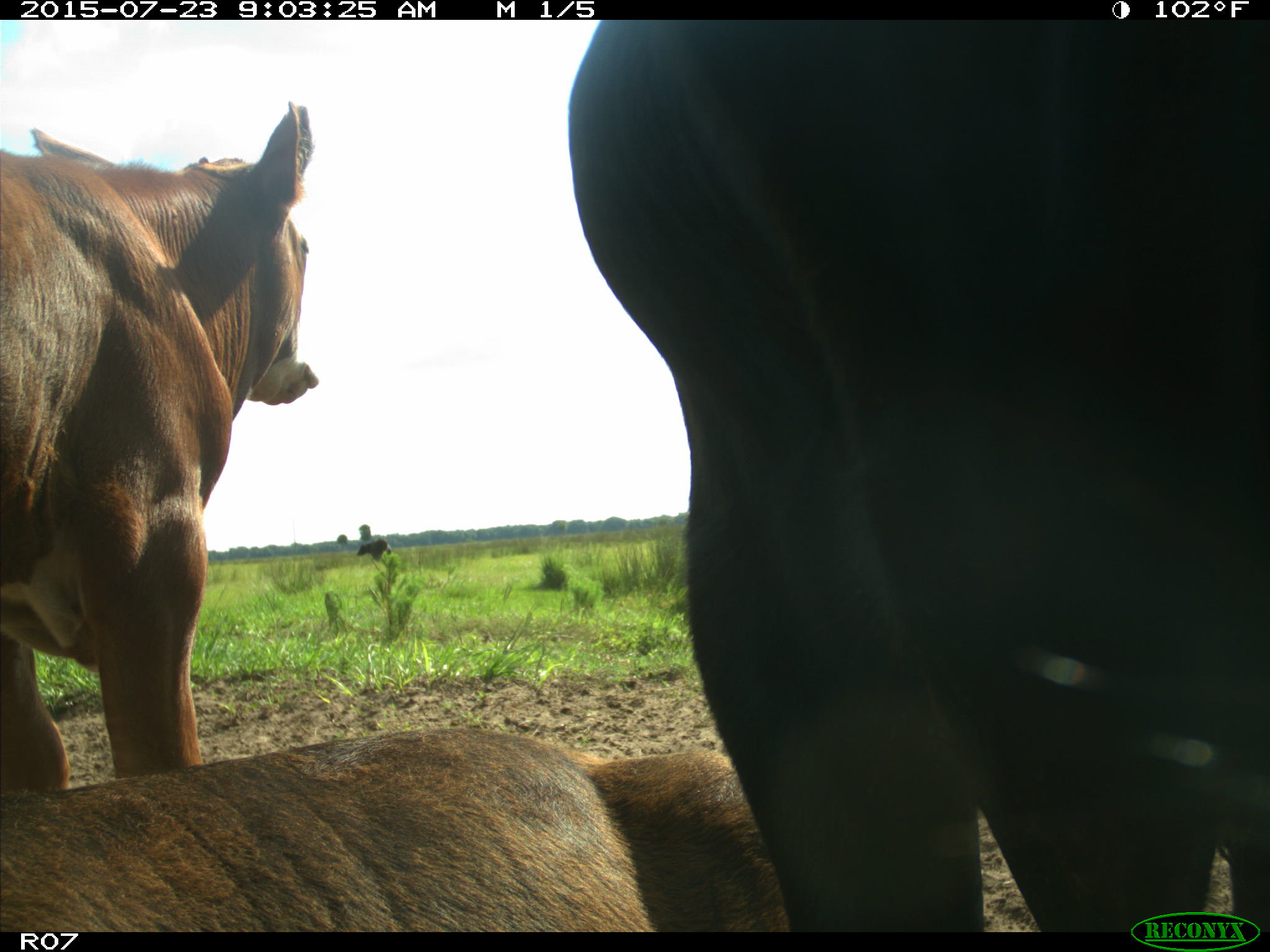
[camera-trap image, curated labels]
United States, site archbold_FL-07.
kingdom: Animalia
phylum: Chordata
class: Mammalia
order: Artiodactyla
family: Bovidae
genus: Bos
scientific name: Bos taurus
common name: domestic cow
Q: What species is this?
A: Bos taurus (domestic cow).